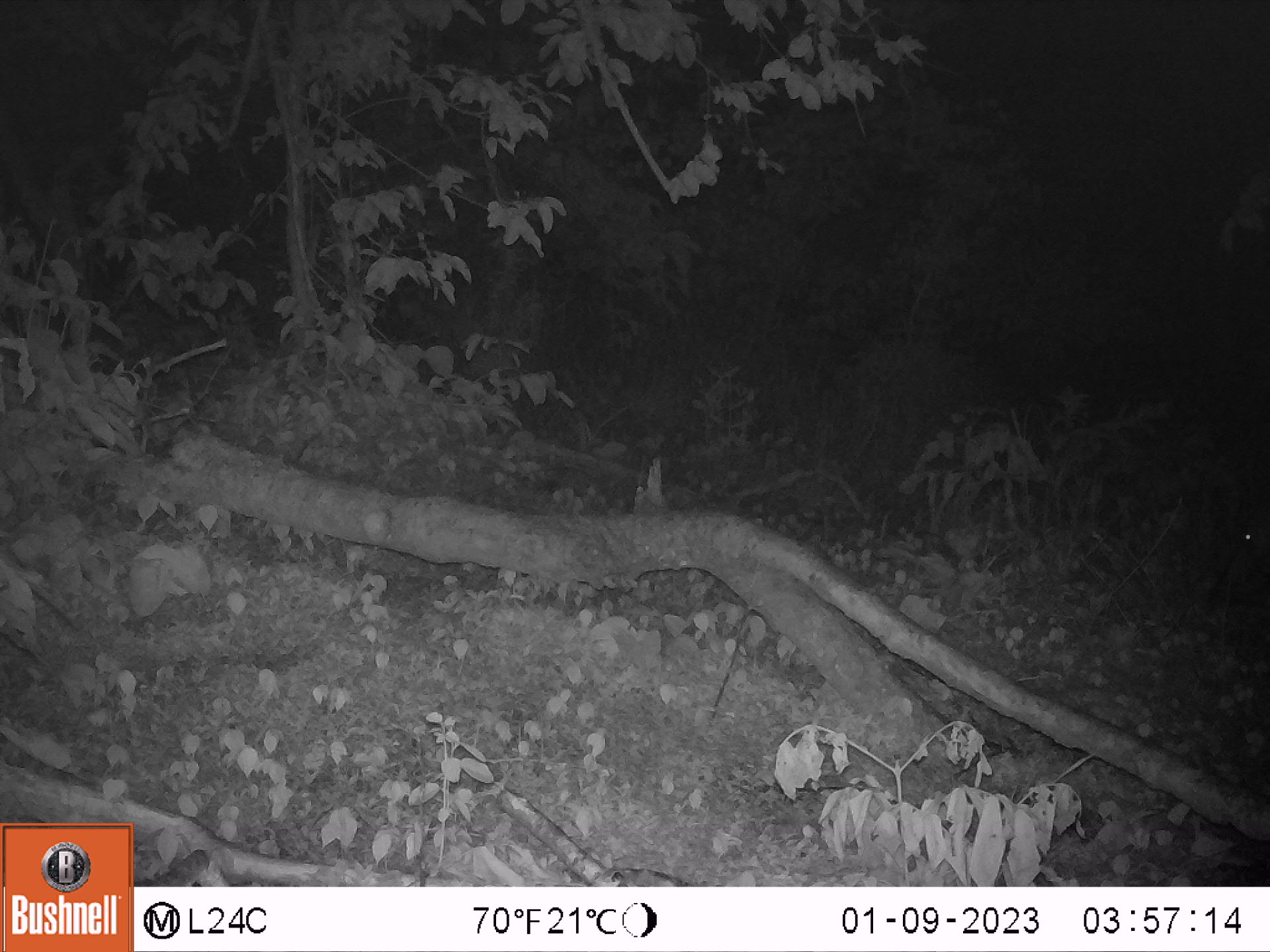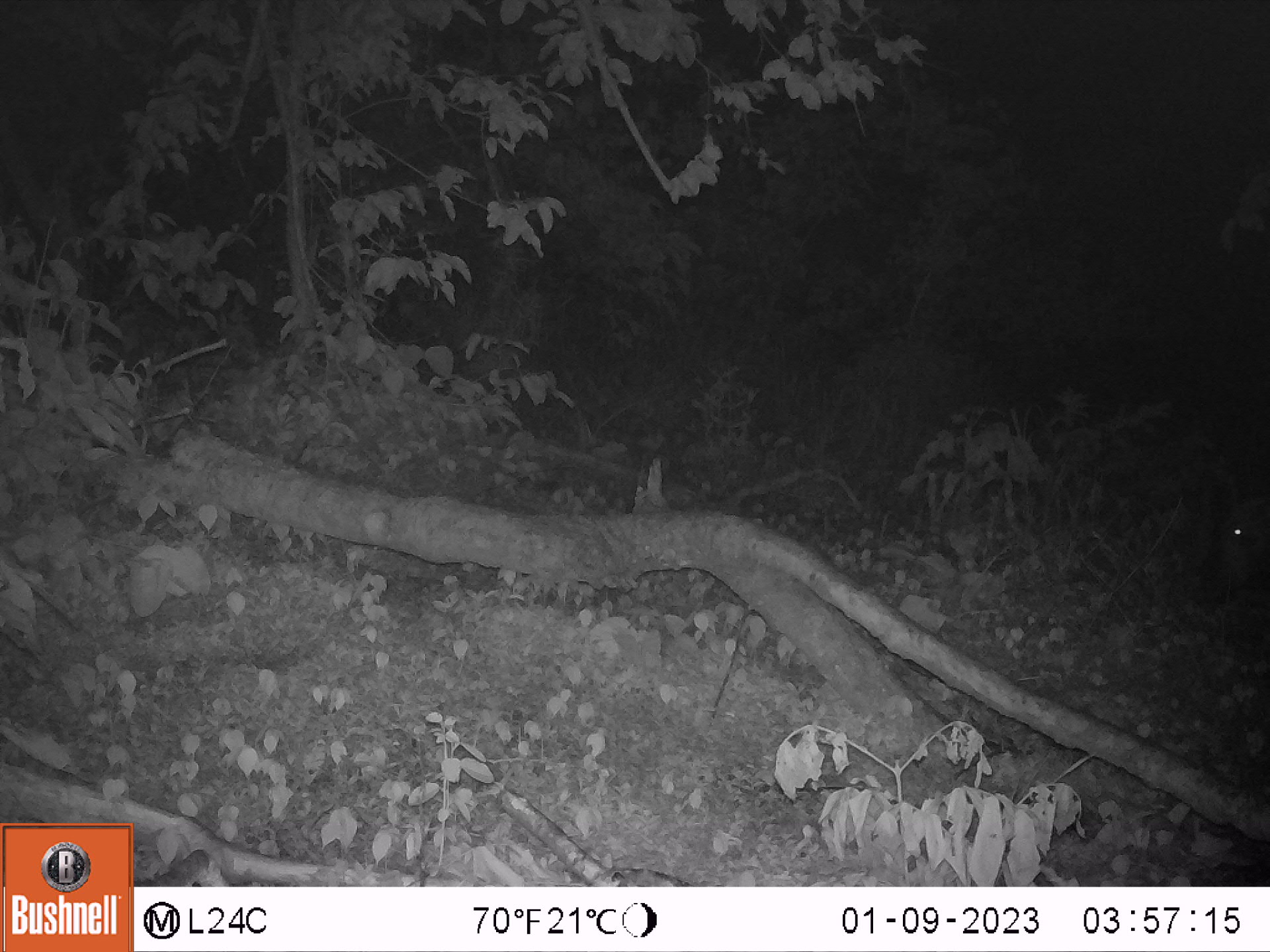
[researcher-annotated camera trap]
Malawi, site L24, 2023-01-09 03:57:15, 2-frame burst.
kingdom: Animalia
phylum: Chordata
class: Mammalia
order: Artiodactyla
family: Suidae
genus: Potamochoerus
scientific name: Potamochoerus larvatus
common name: bushpig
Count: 1.